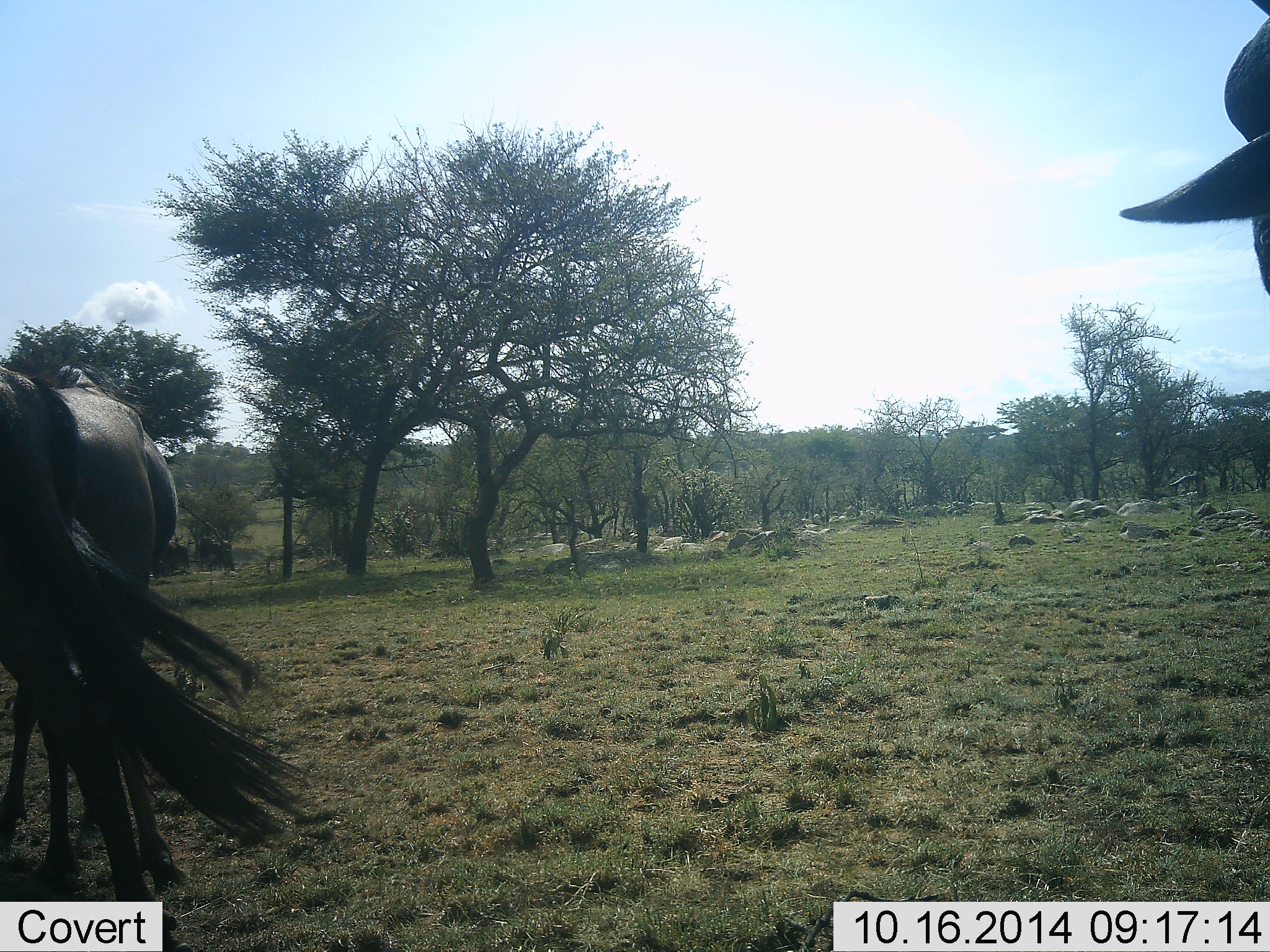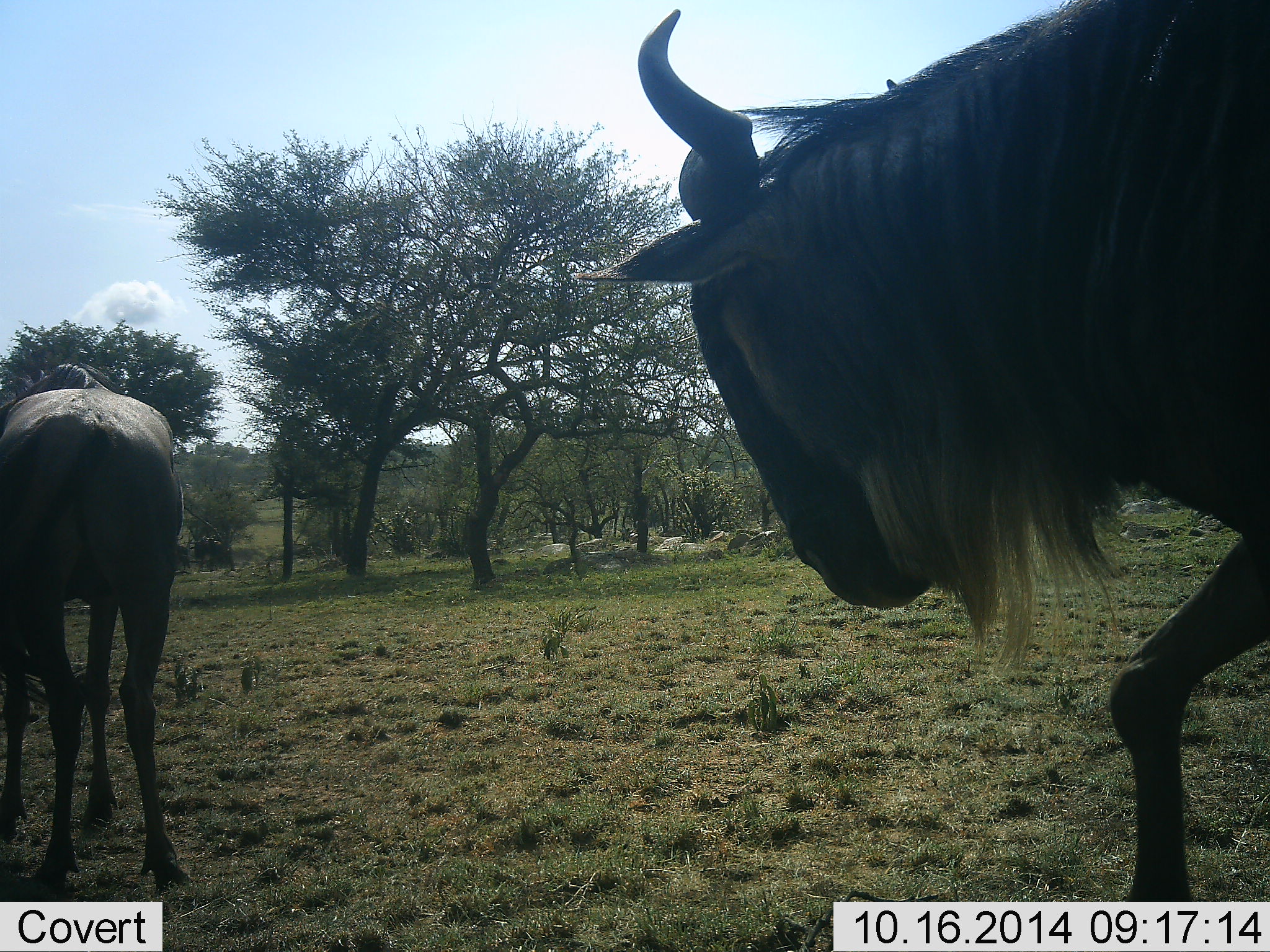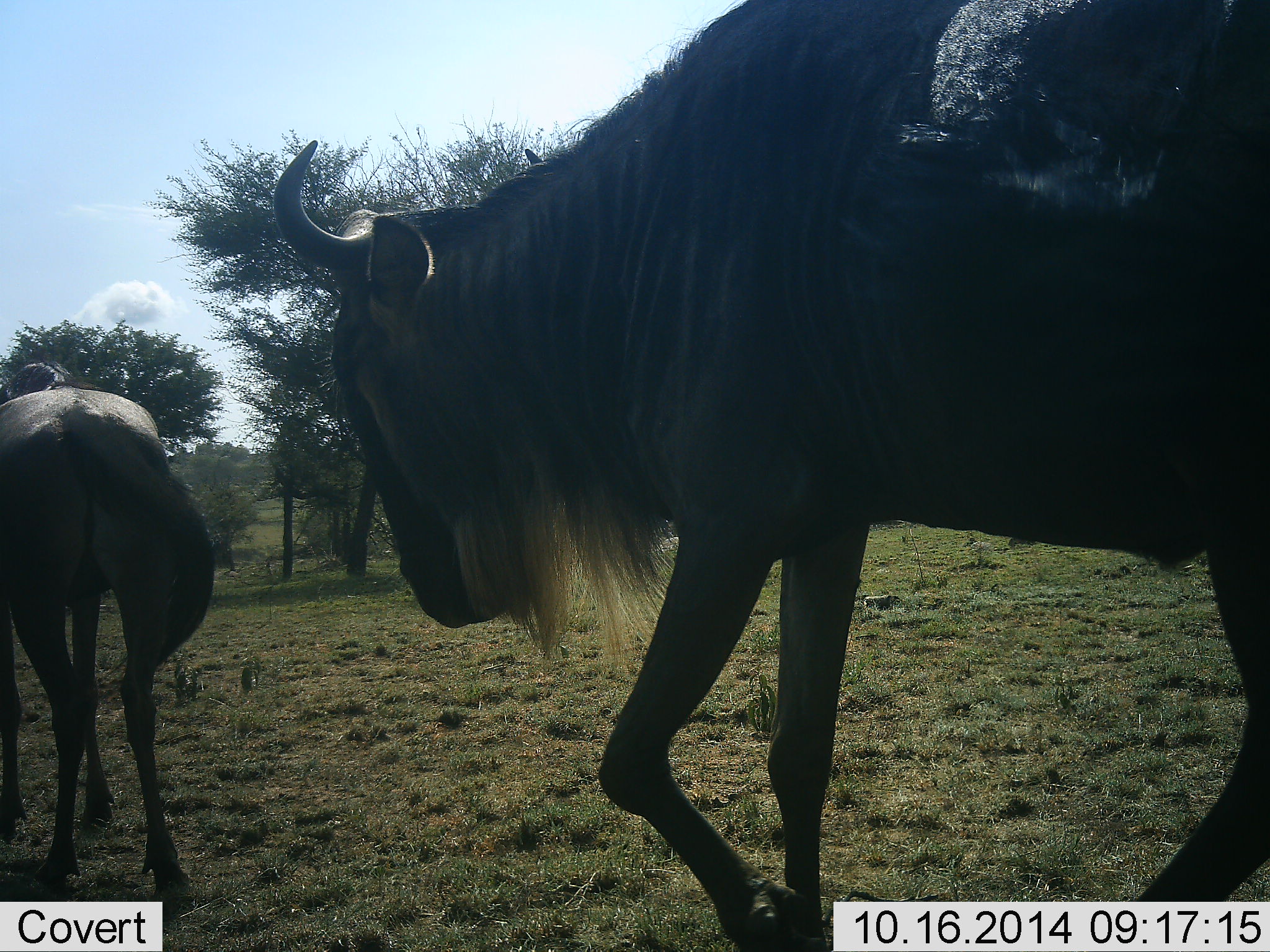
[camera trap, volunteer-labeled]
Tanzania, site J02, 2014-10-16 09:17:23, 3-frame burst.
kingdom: Animalia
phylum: Chordata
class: Mammalia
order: Artiodactyla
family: Bovidae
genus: Connochaetes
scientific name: Connochaetes taurinus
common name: blue wildebeest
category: wildebeest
Wildebeest (blue wildebeest) (Connochaetes taurinus), count 3. Behavior (volunteer vote fractions): standing 30%, resting 10%, moving 80%, interacting 0%. Young present (vote fraction): 0%. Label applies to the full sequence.